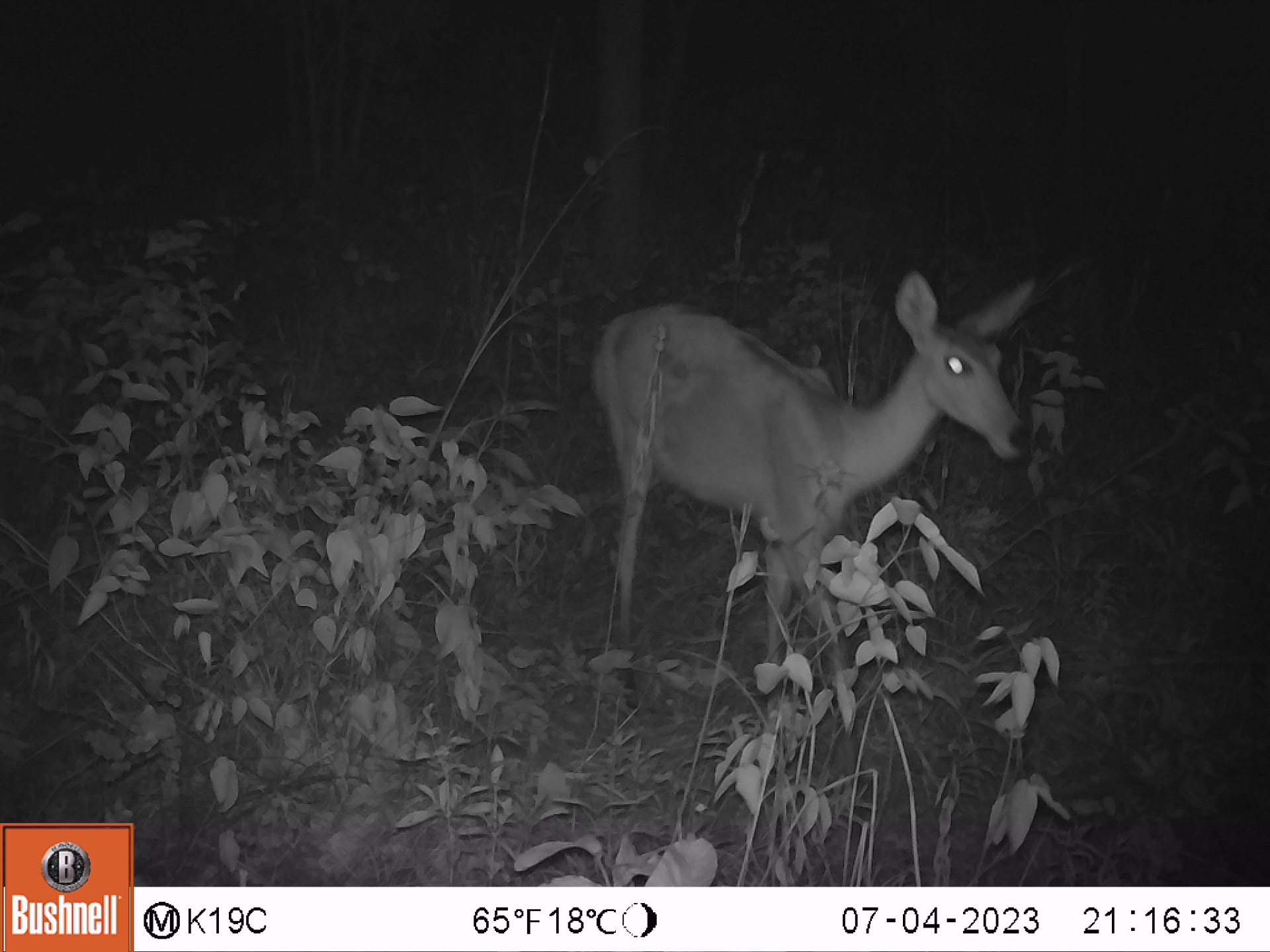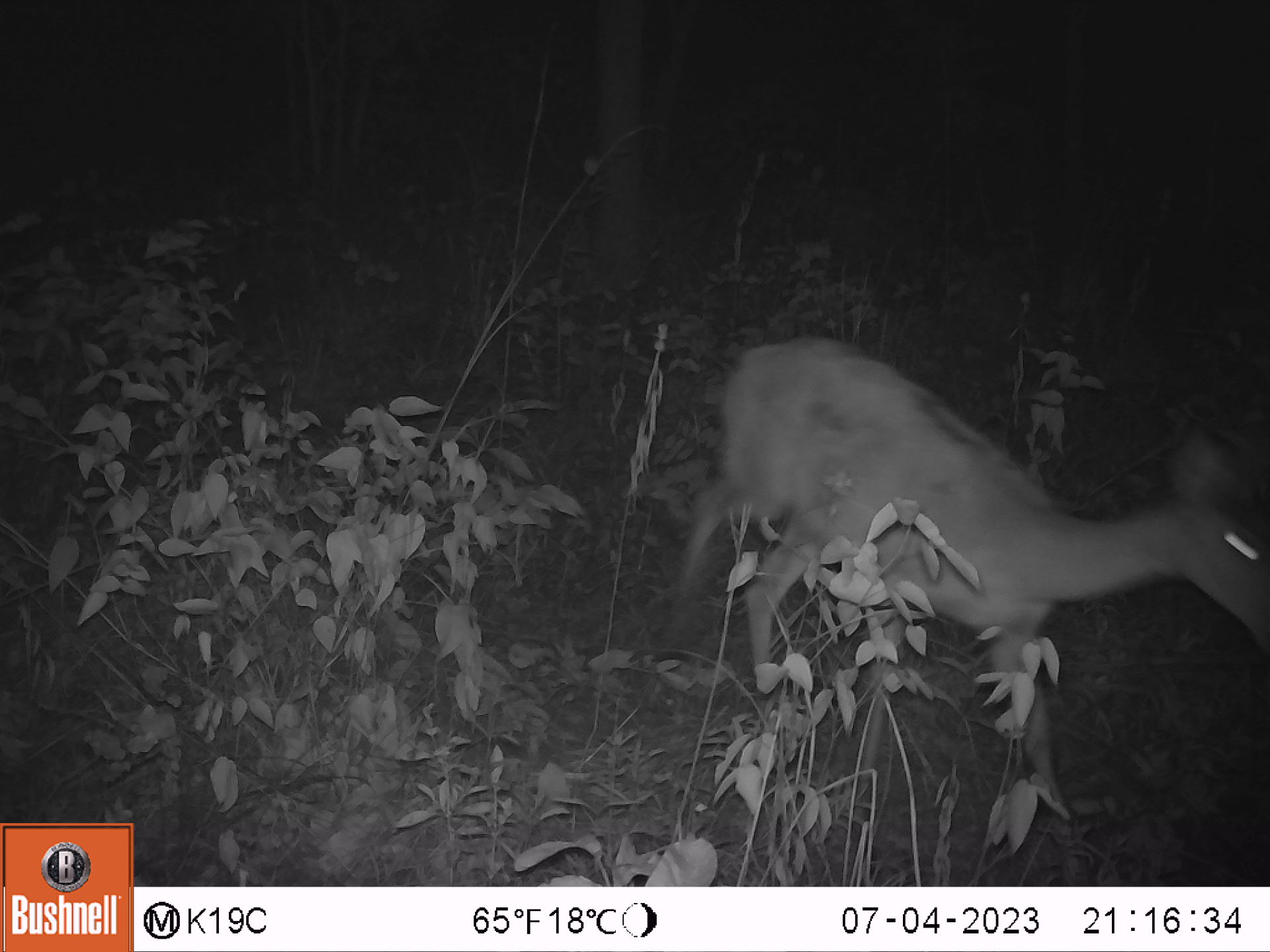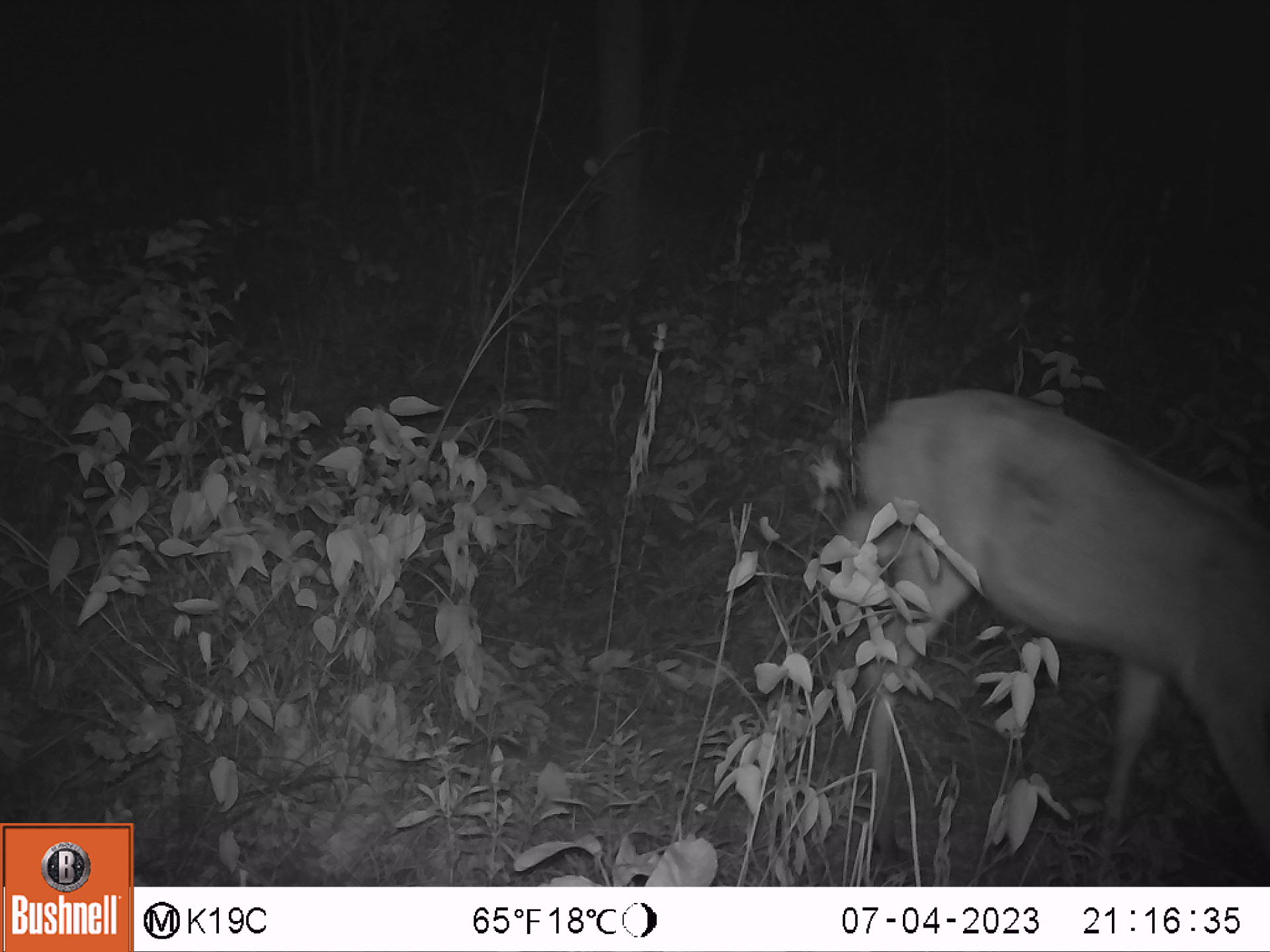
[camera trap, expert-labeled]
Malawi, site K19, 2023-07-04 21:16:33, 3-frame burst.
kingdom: Animalia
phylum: Chordata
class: Mammalia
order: Artiodactyla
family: Bovidae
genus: Redunca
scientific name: Redunca arundinum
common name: southern reedbuck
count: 1